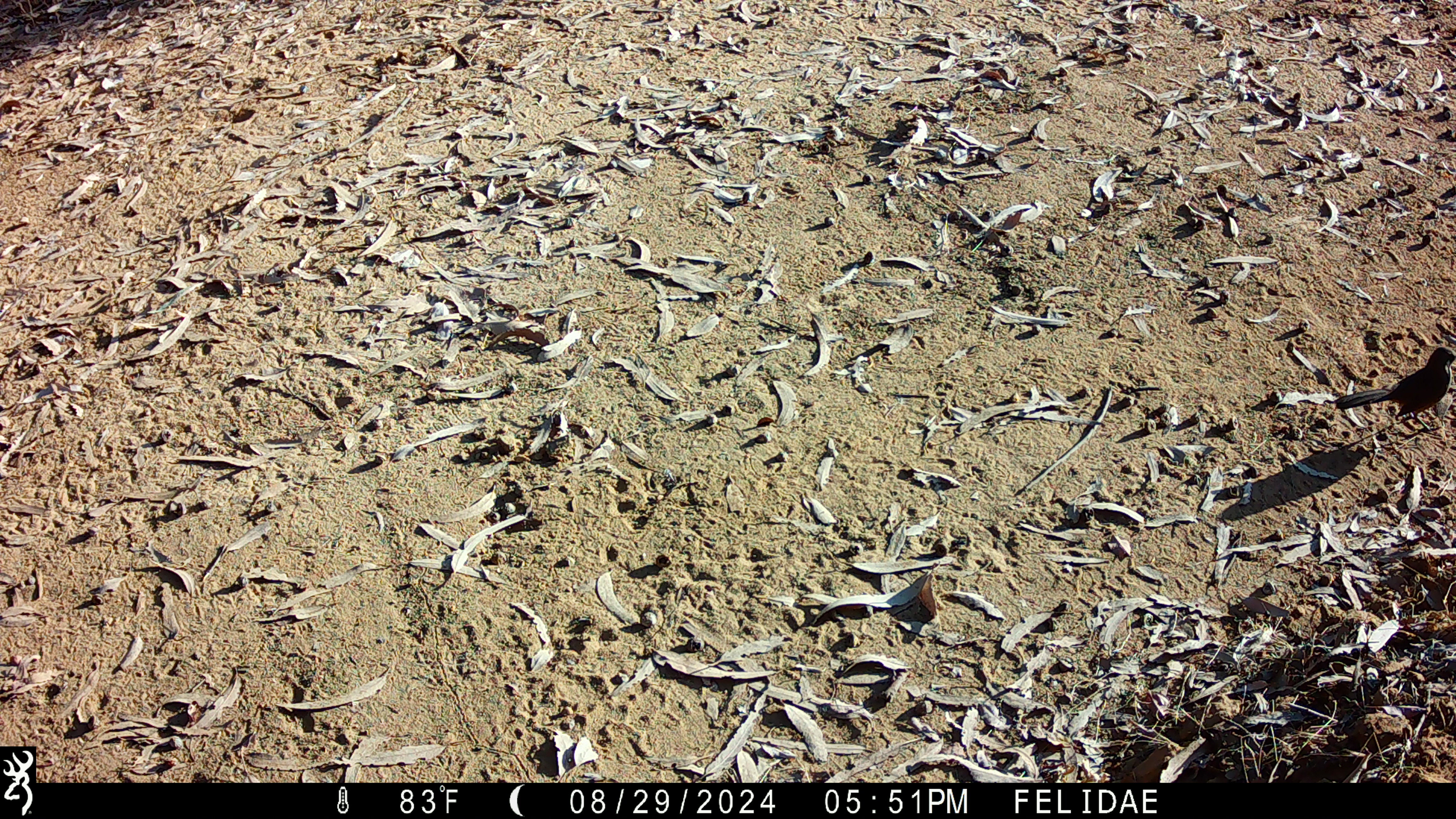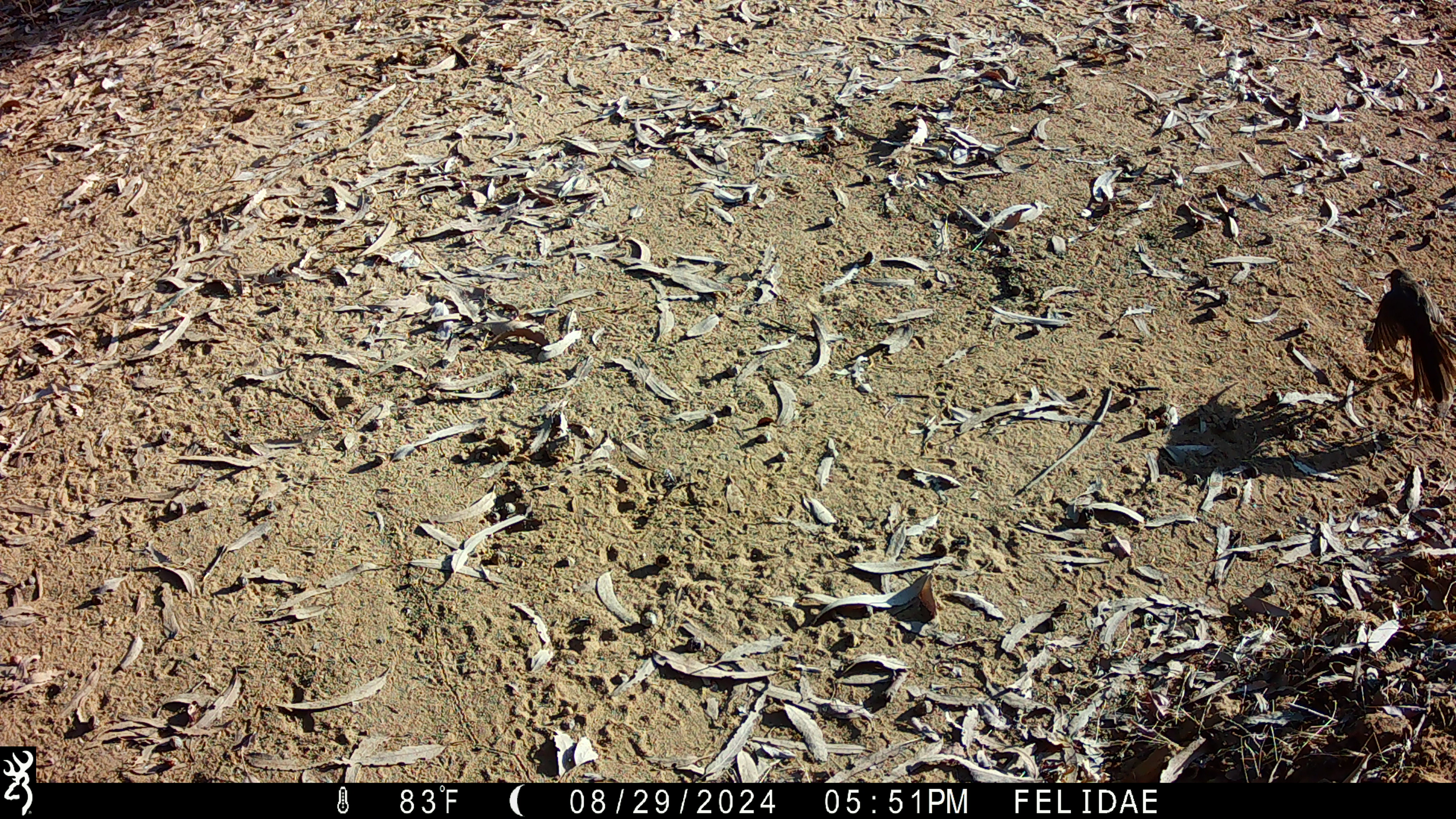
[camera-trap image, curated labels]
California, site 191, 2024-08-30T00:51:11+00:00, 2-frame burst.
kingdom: Animalia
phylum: Chordata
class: Aves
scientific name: Aves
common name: bird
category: unknown bird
Unknown bird (bird) (Aves).